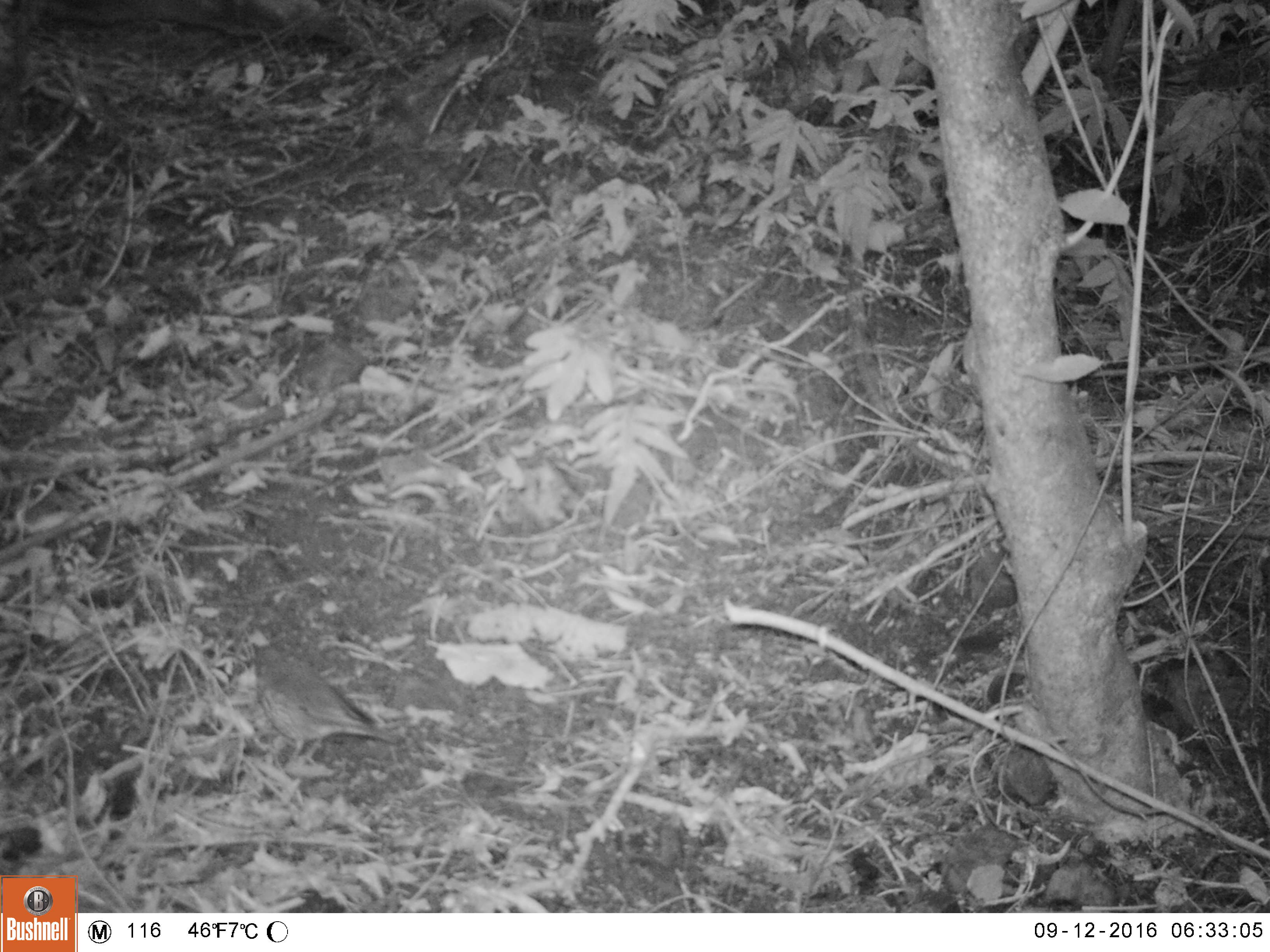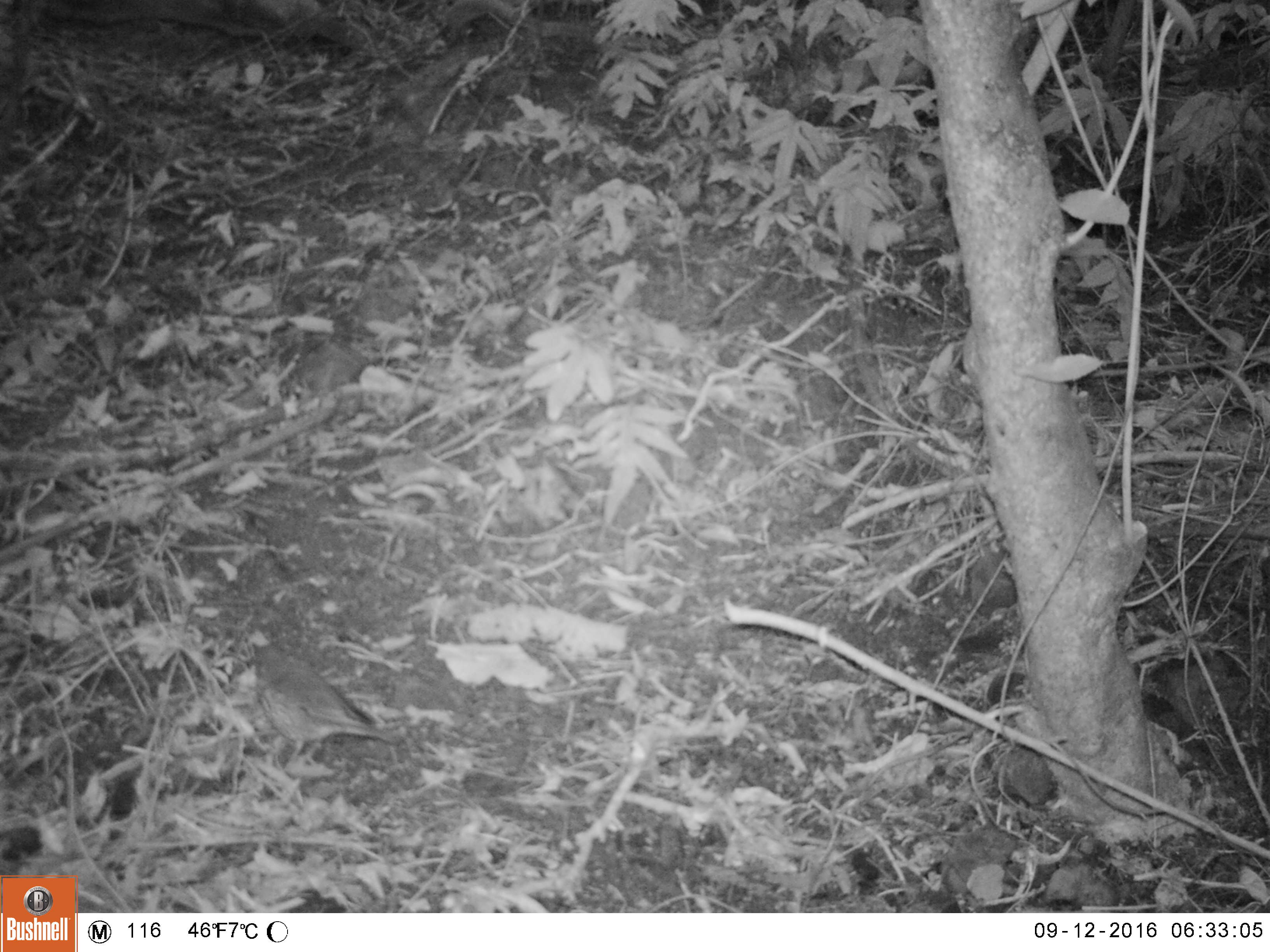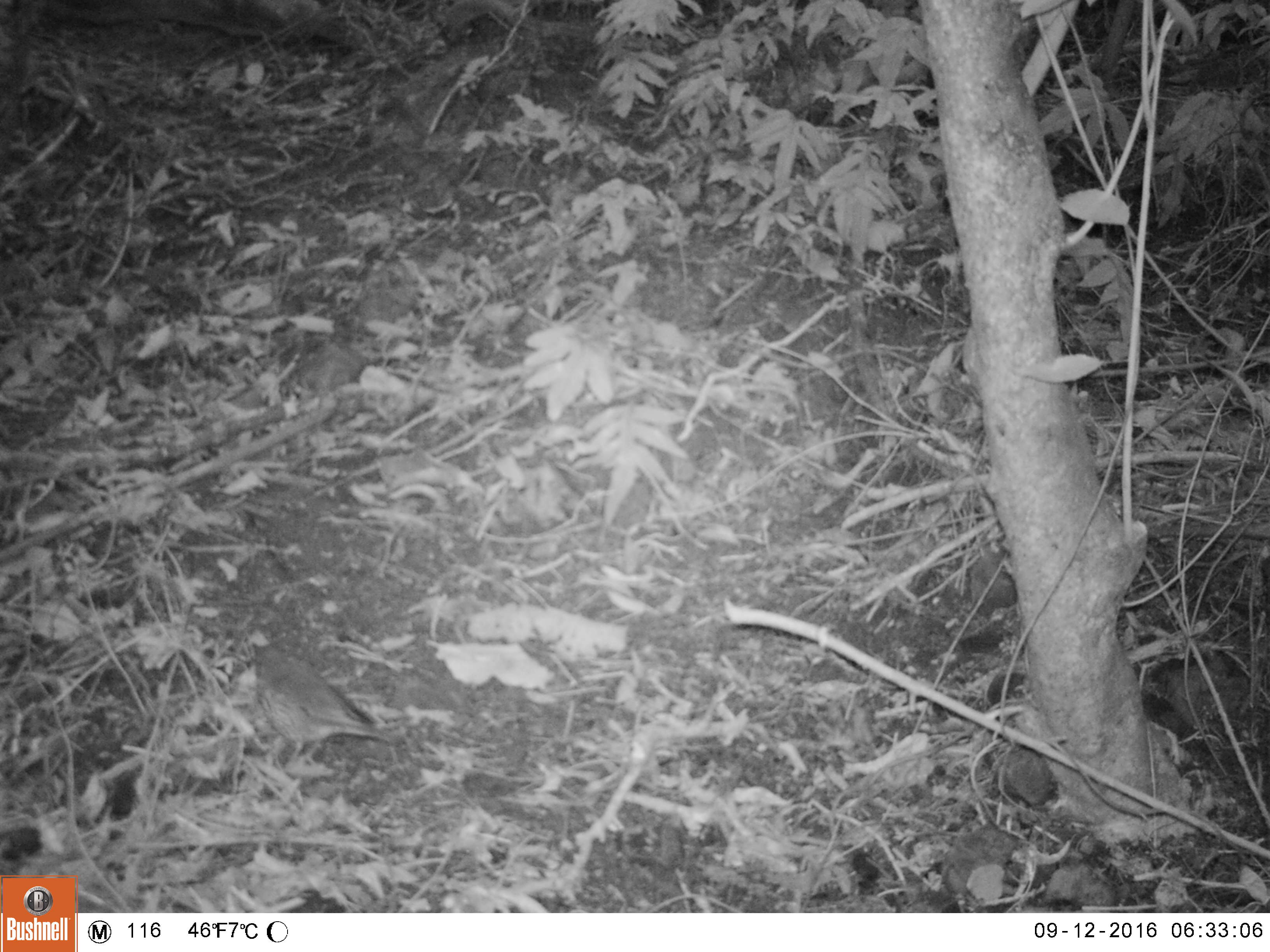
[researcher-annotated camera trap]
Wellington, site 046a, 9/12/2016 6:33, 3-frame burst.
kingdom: Animalia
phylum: Chordata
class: Aves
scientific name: Aves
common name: bird